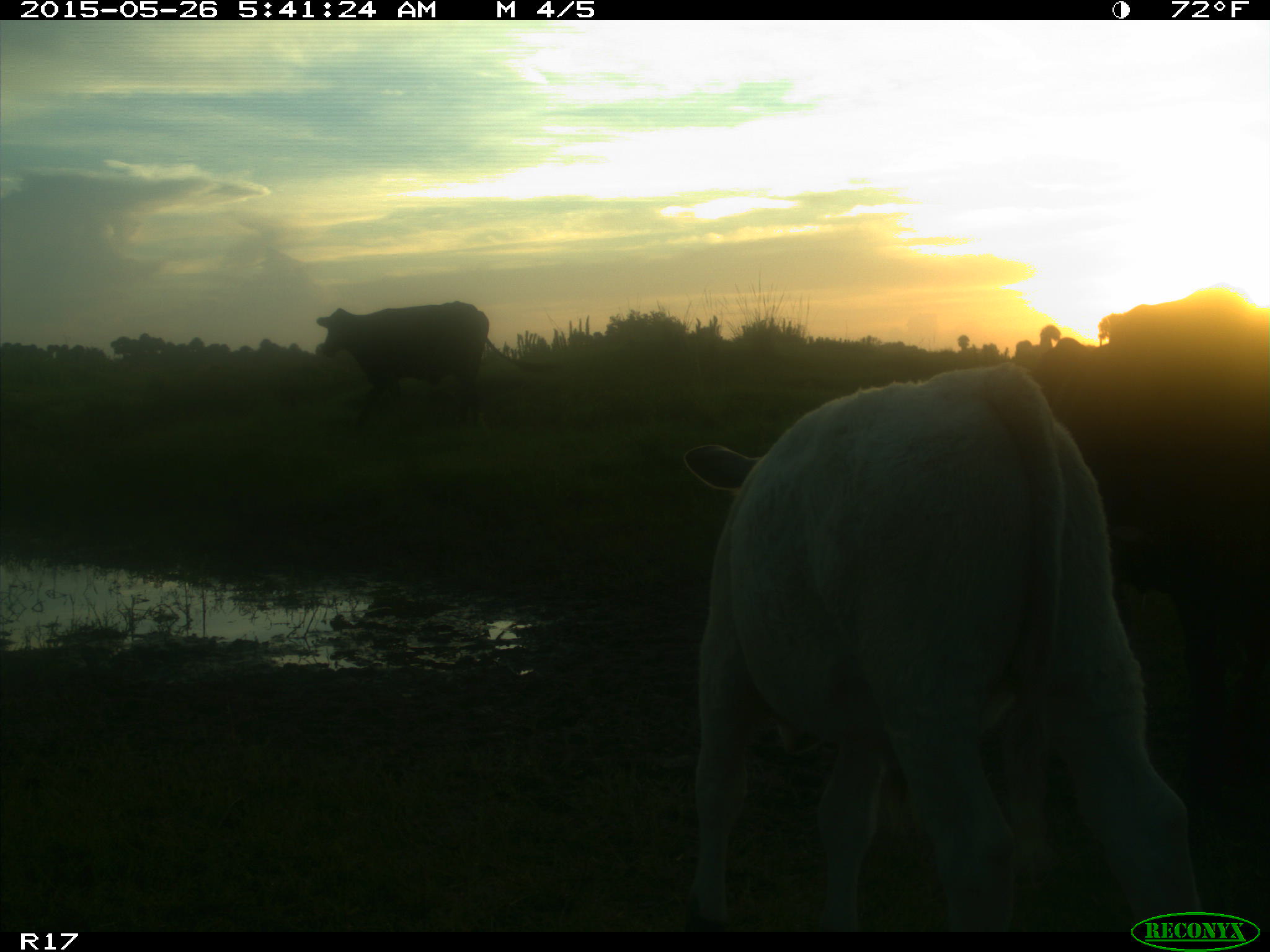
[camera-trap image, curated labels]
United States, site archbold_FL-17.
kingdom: Animalia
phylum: Chordata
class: Mammalia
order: Artiodactyla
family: Bovidae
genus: Bos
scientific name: Bos taurus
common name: domestic cow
Bos taurus (domestic cow).